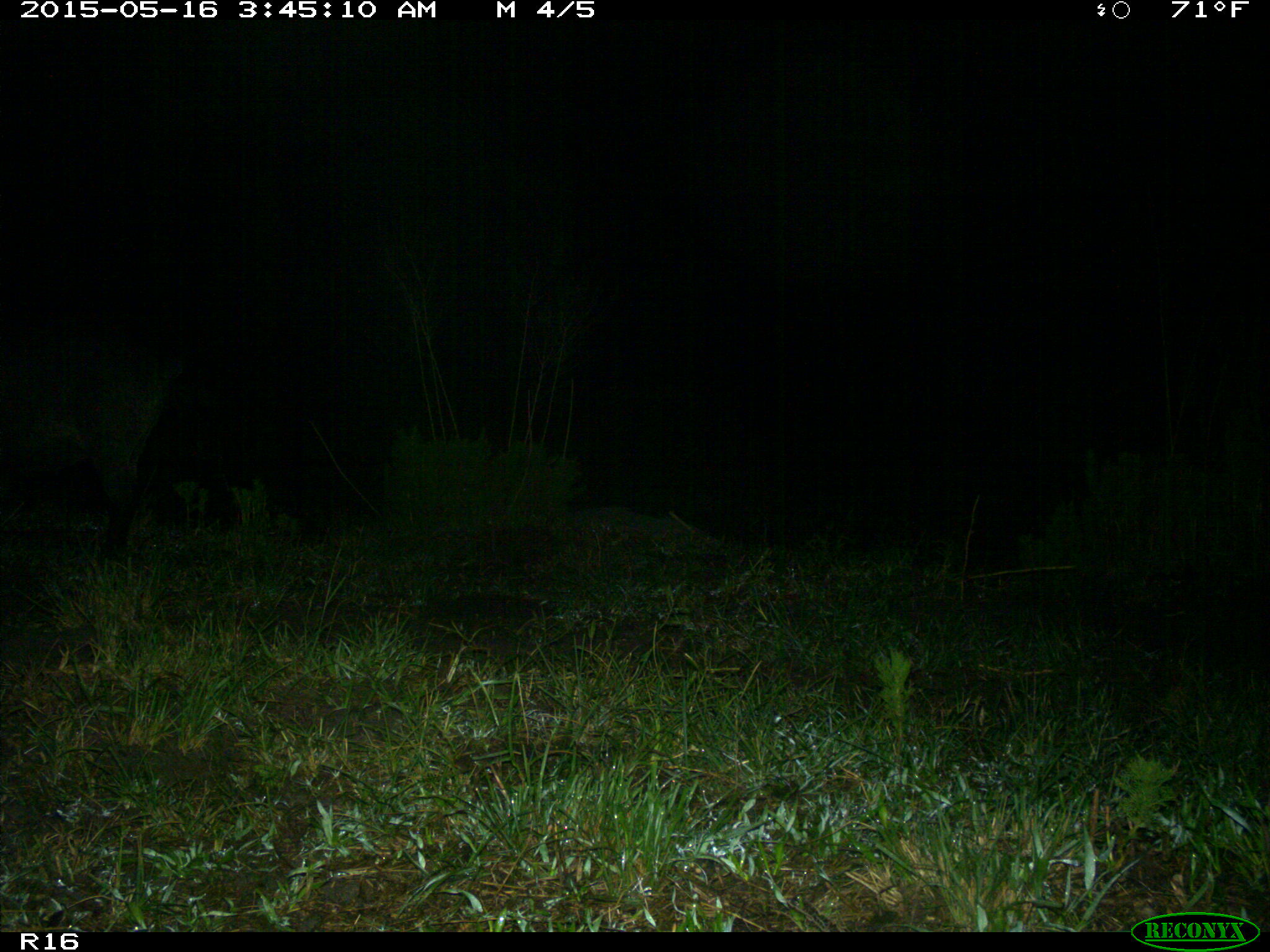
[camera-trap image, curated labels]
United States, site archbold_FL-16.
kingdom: Animalia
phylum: Chordata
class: Mammalia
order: Artiodactyla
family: Suidae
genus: Sus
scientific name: Sus scrofa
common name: wild boar